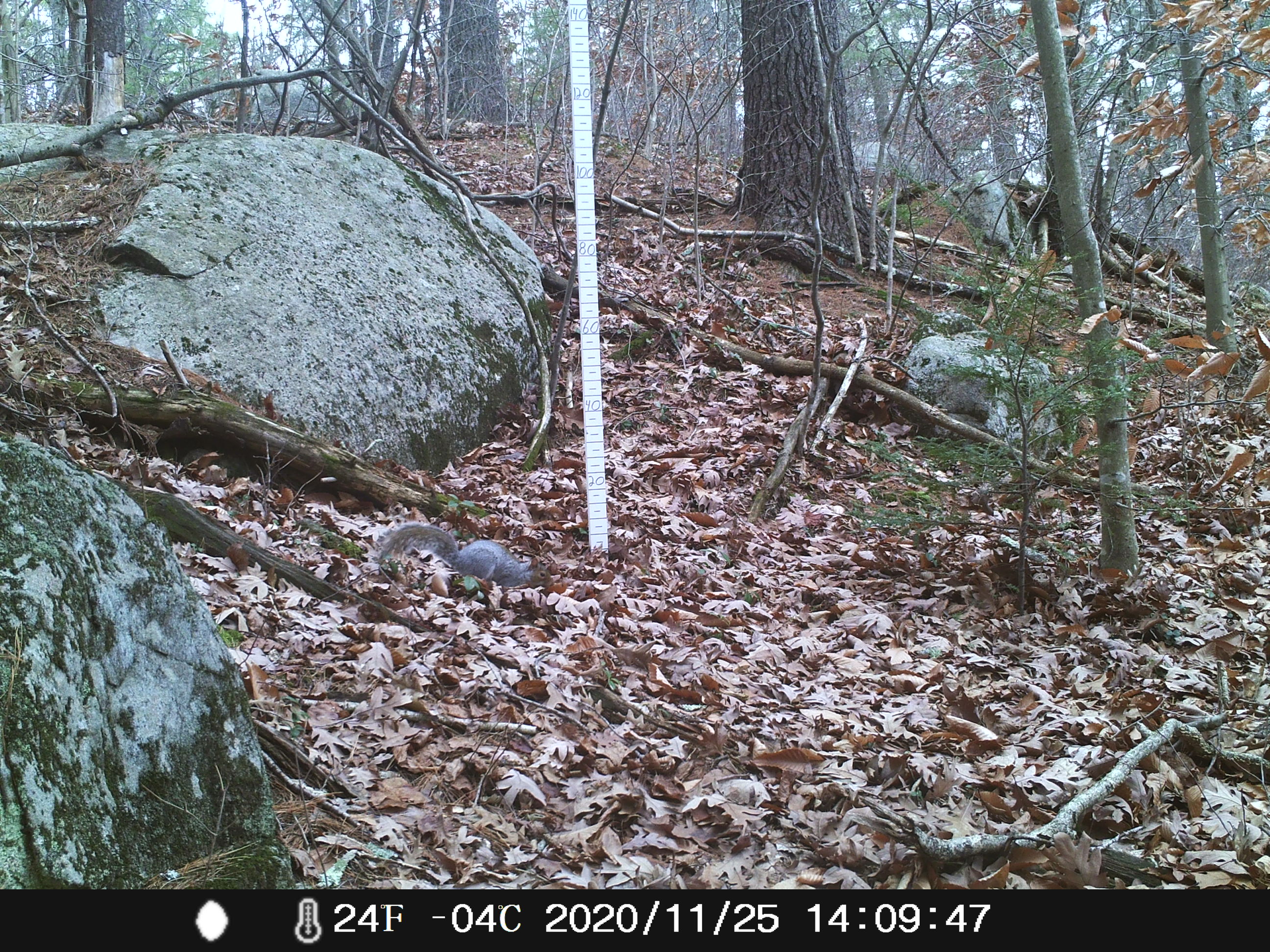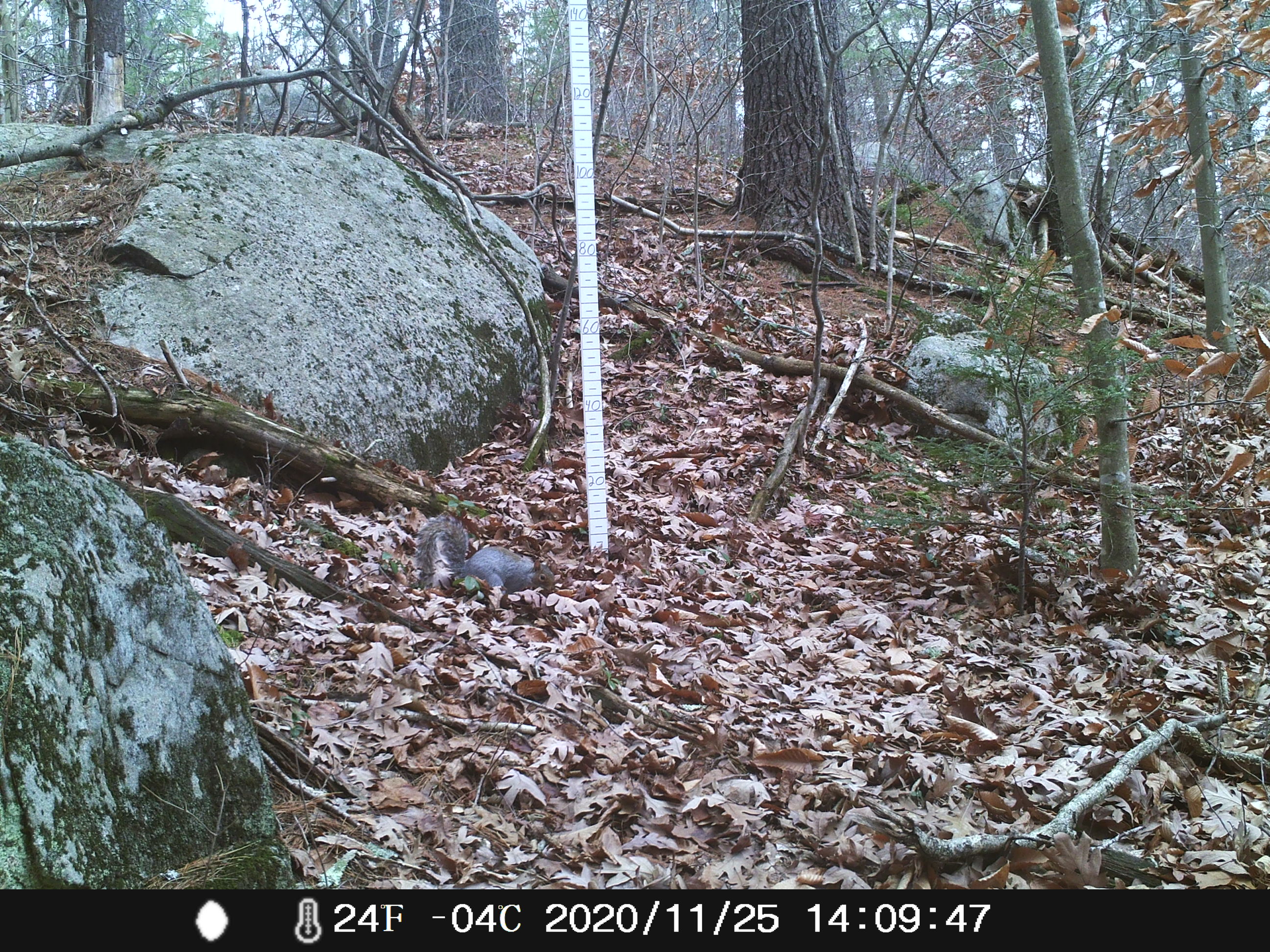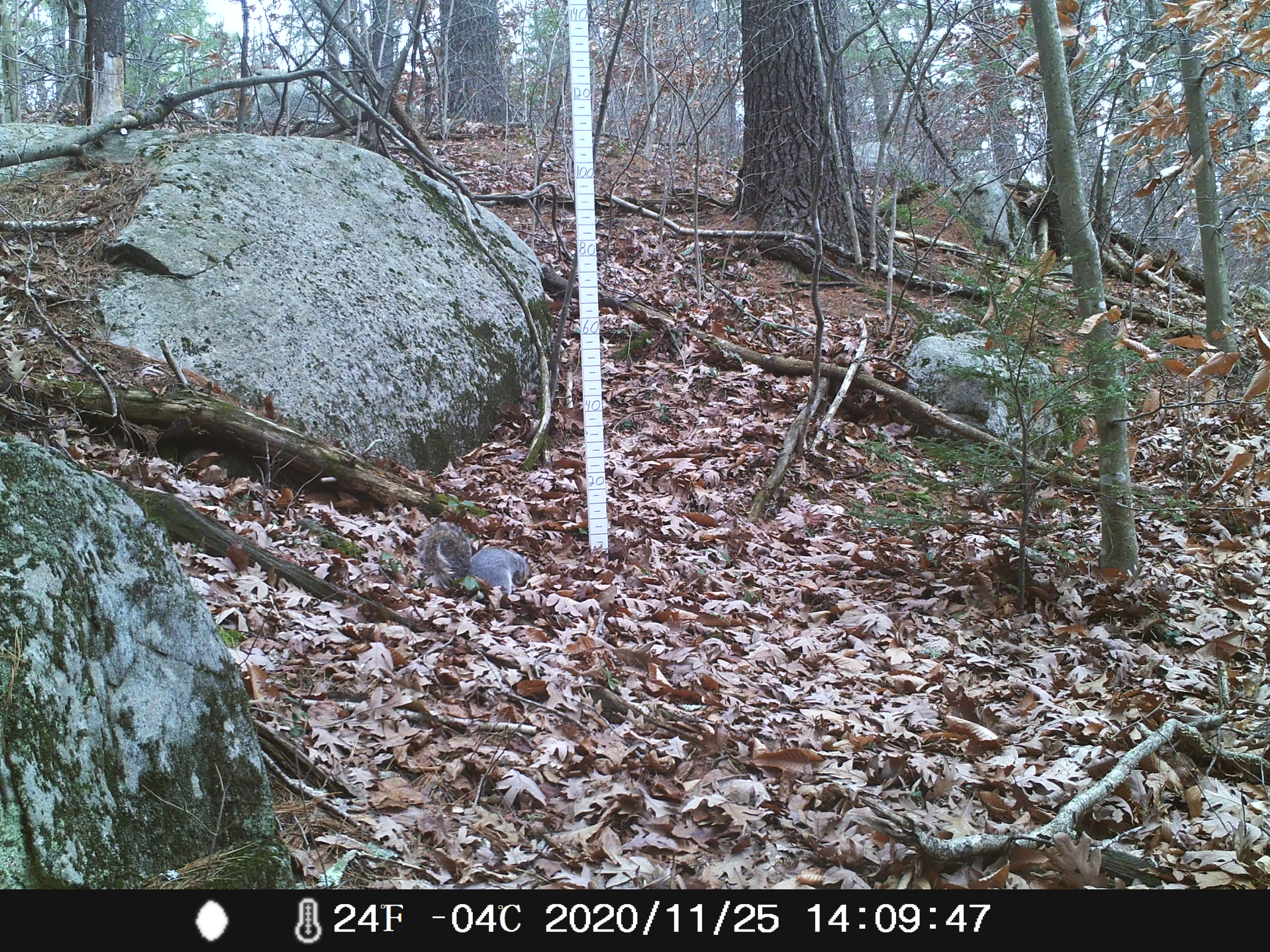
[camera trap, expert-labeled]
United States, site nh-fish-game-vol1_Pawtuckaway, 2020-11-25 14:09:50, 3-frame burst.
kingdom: Animalia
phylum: Chordata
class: Mammalia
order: Rodentia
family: Sciuridae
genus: Sciurus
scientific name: Sciurus carolinensis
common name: gray squirrel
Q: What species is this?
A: Gray squirrel (Sciurus carolinensis).